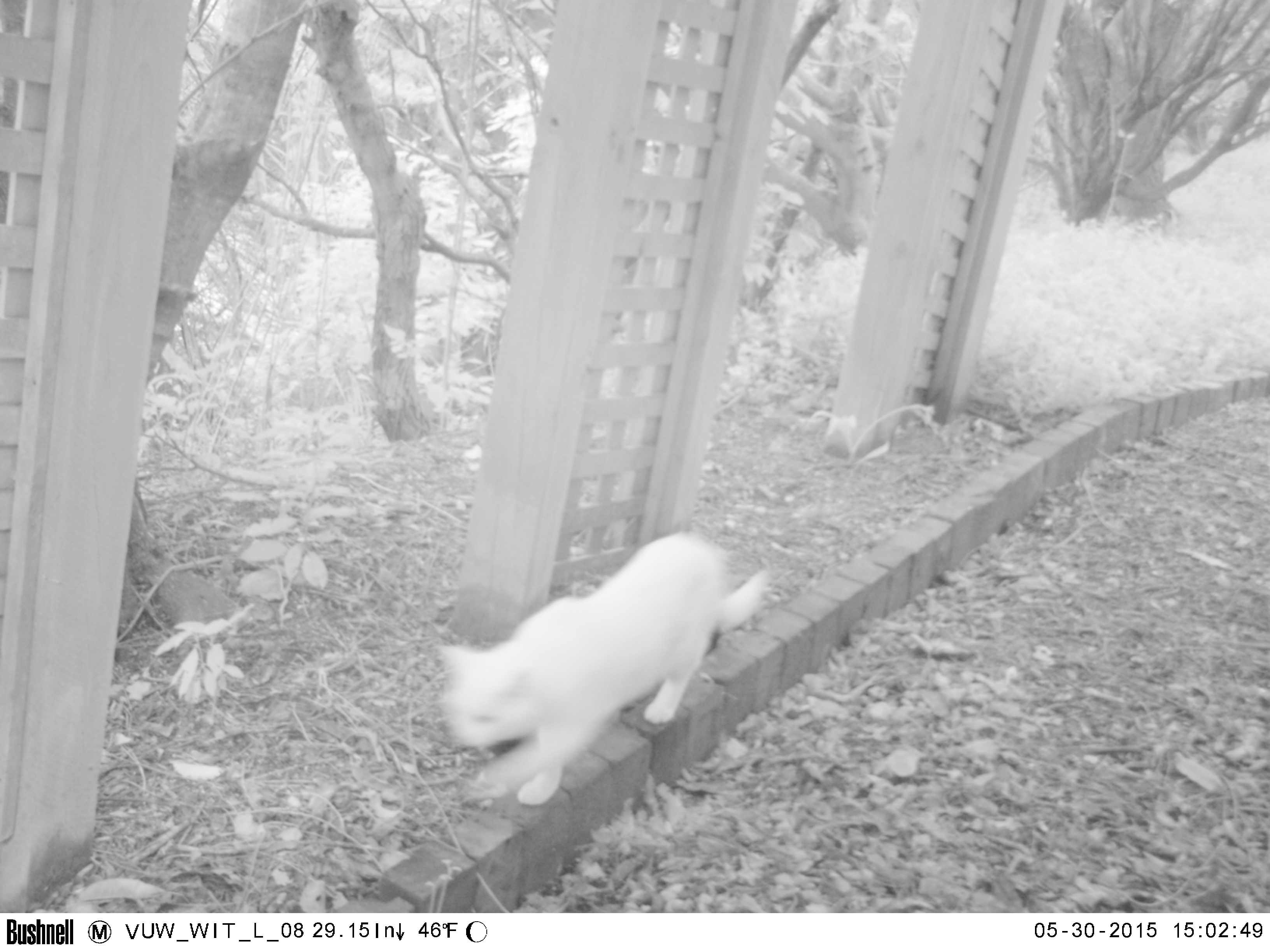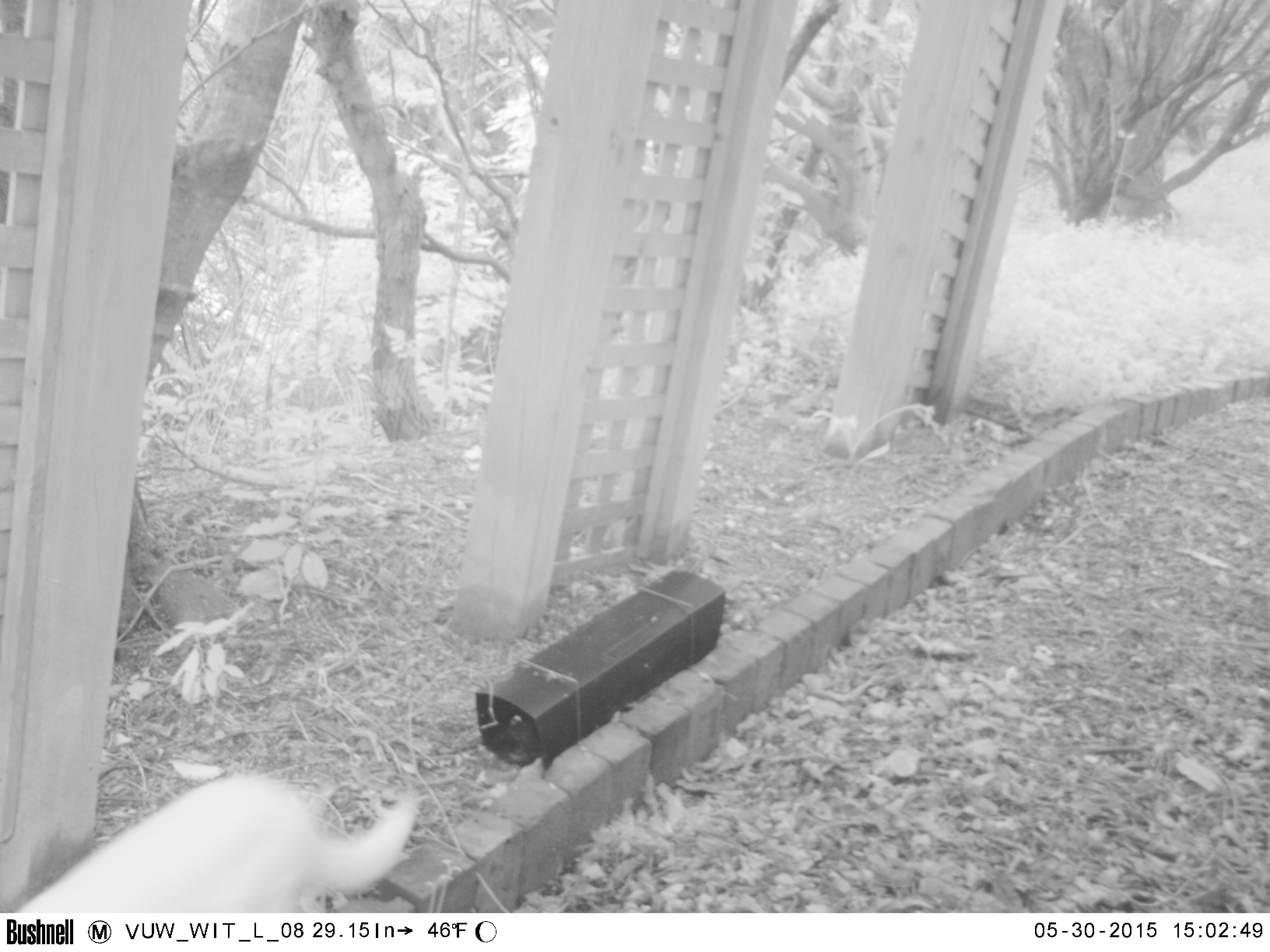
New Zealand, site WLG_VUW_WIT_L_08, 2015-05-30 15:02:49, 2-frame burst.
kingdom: Animalia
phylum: Chordata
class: Mammalia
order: Carnivora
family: Felidae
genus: Felis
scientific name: Felis catus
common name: domestic cat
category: cat